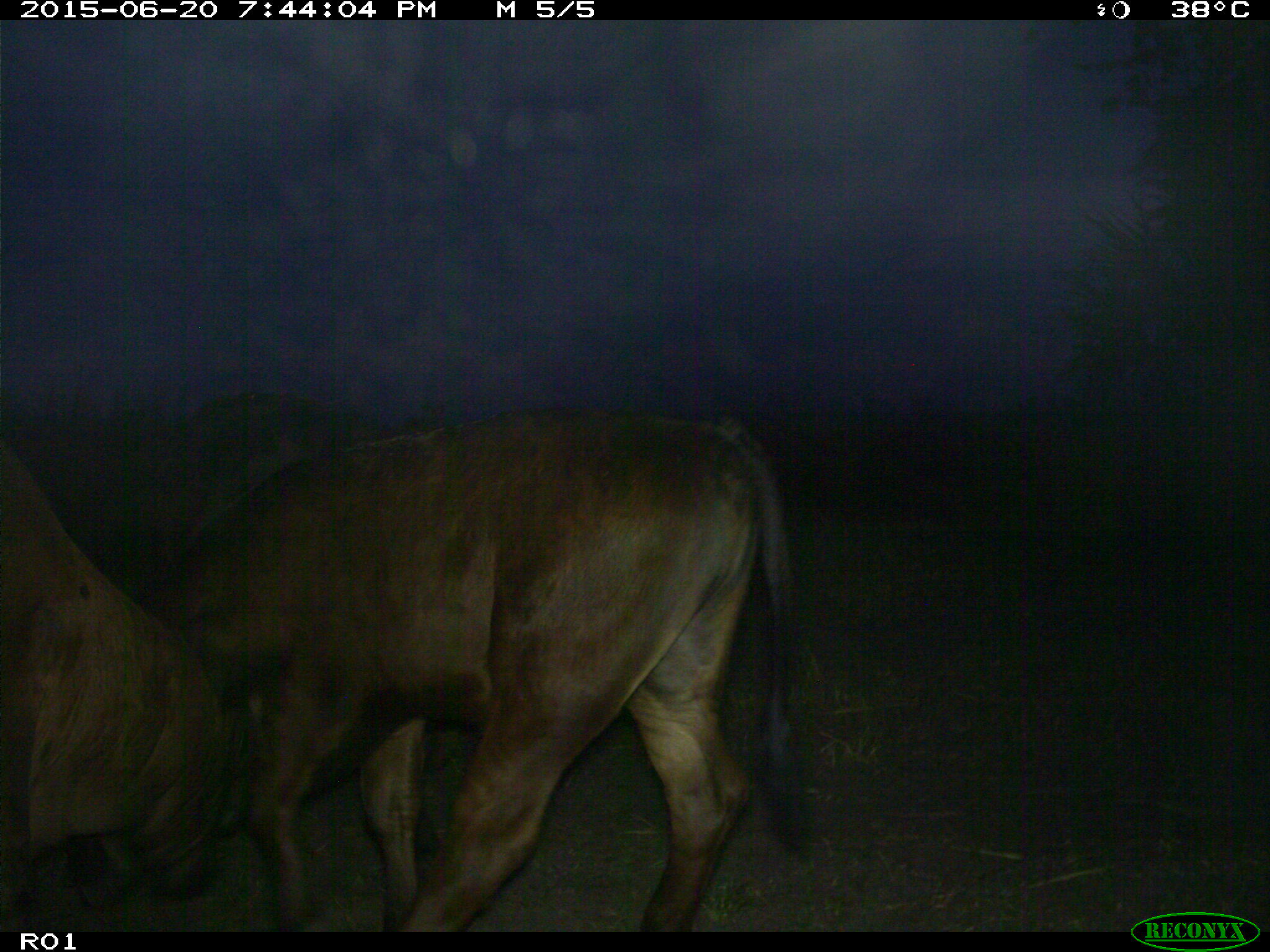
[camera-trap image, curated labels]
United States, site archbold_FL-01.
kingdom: Animalia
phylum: Chordata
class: Mammalia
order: Artiodactyla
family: Bovidae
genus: Bos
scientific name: Bos taurus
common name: domestic cow